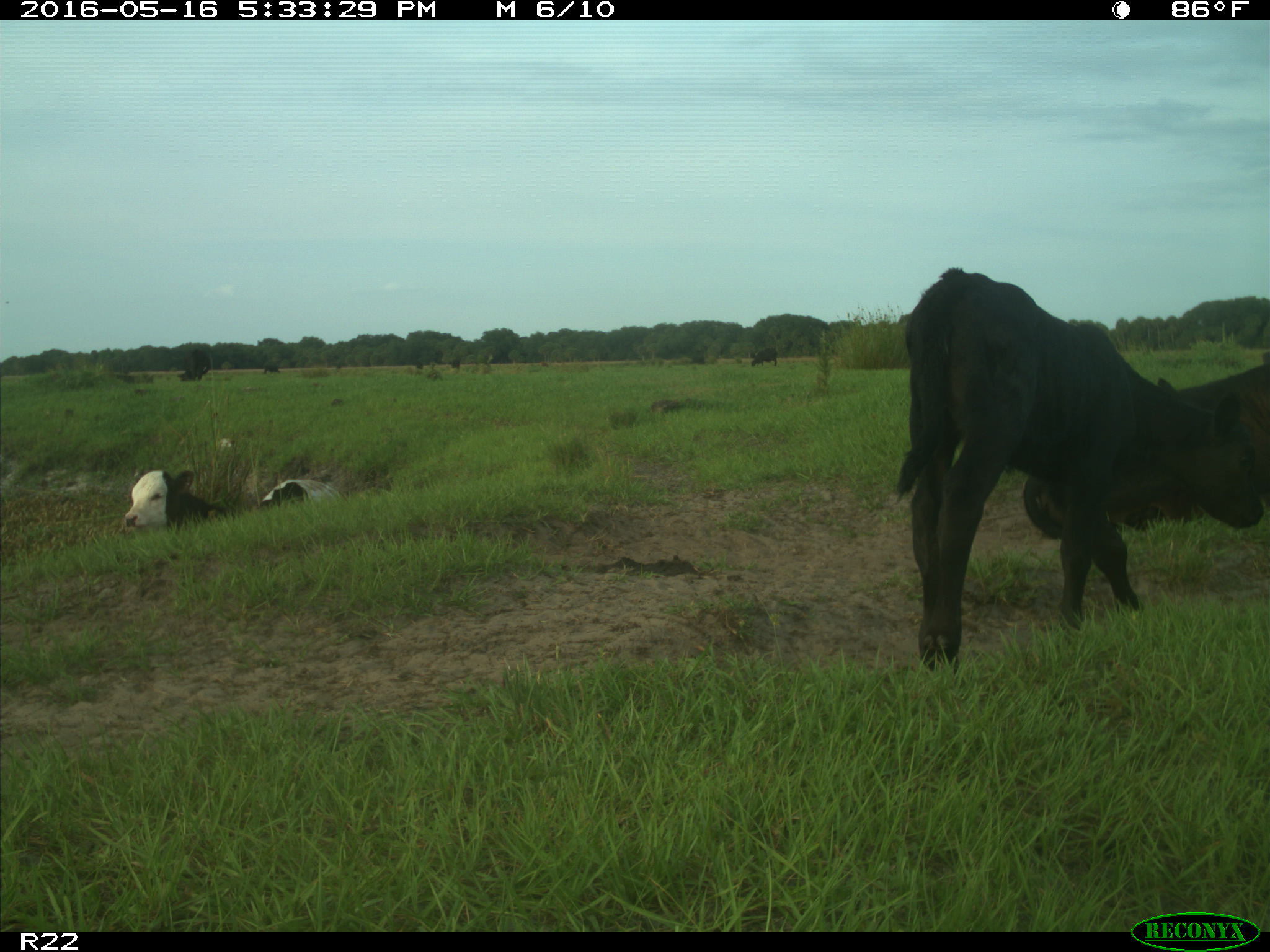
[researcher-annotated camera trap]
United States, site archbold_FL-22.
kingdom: Animalia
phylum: Chordata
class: Mammalia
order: Artiodactyla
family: Bovidae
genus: Bos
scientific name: Bos taurus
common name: domestic cow